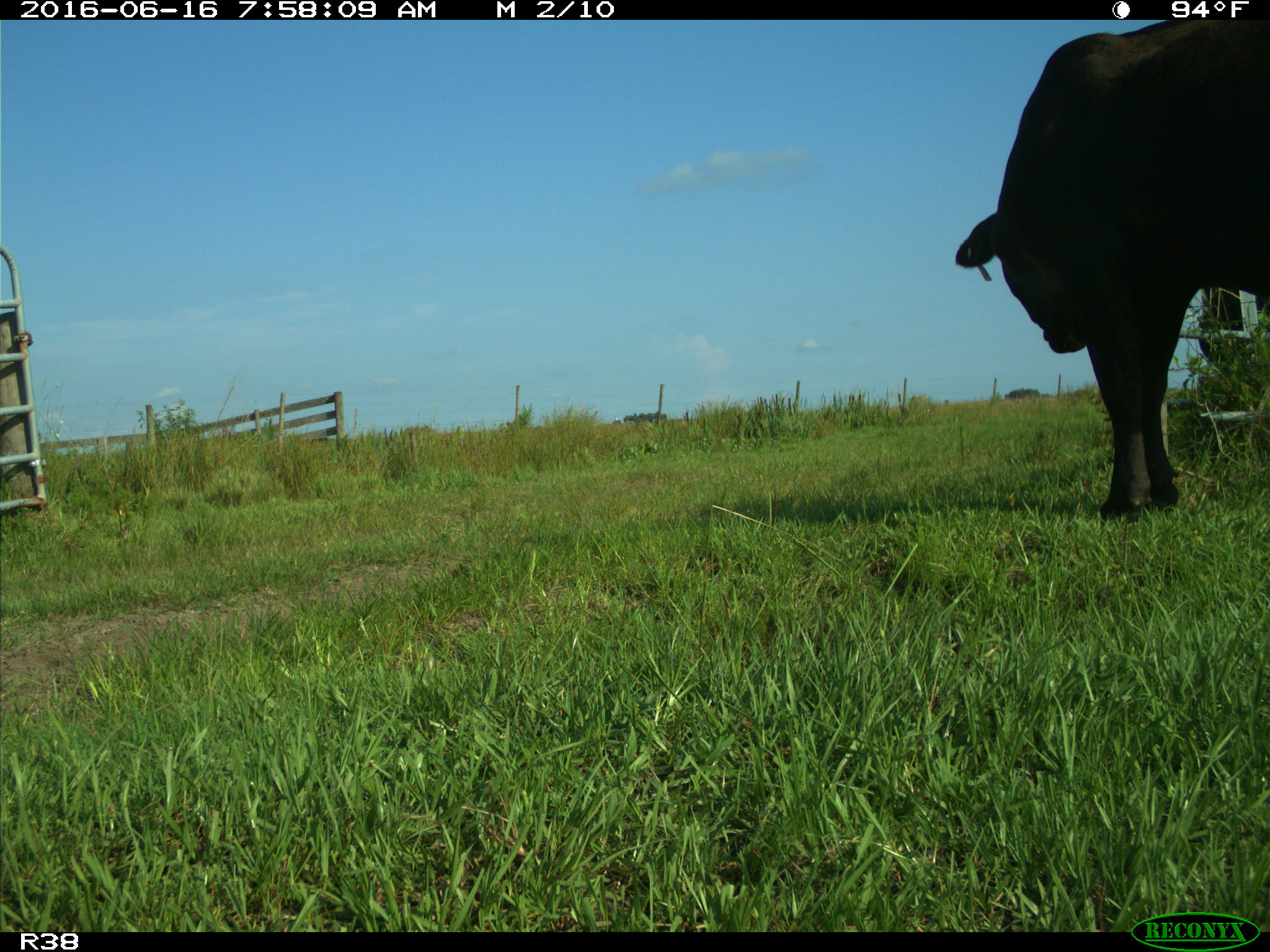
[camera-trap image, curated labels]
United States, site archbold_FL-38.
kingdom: Animalia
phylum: Chordata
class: Mammalia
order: Artiodactyla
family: Bovidae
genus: Bos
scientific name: Bos taurus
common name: domestic cow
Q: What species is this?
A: Bos taurus (domestic cow).